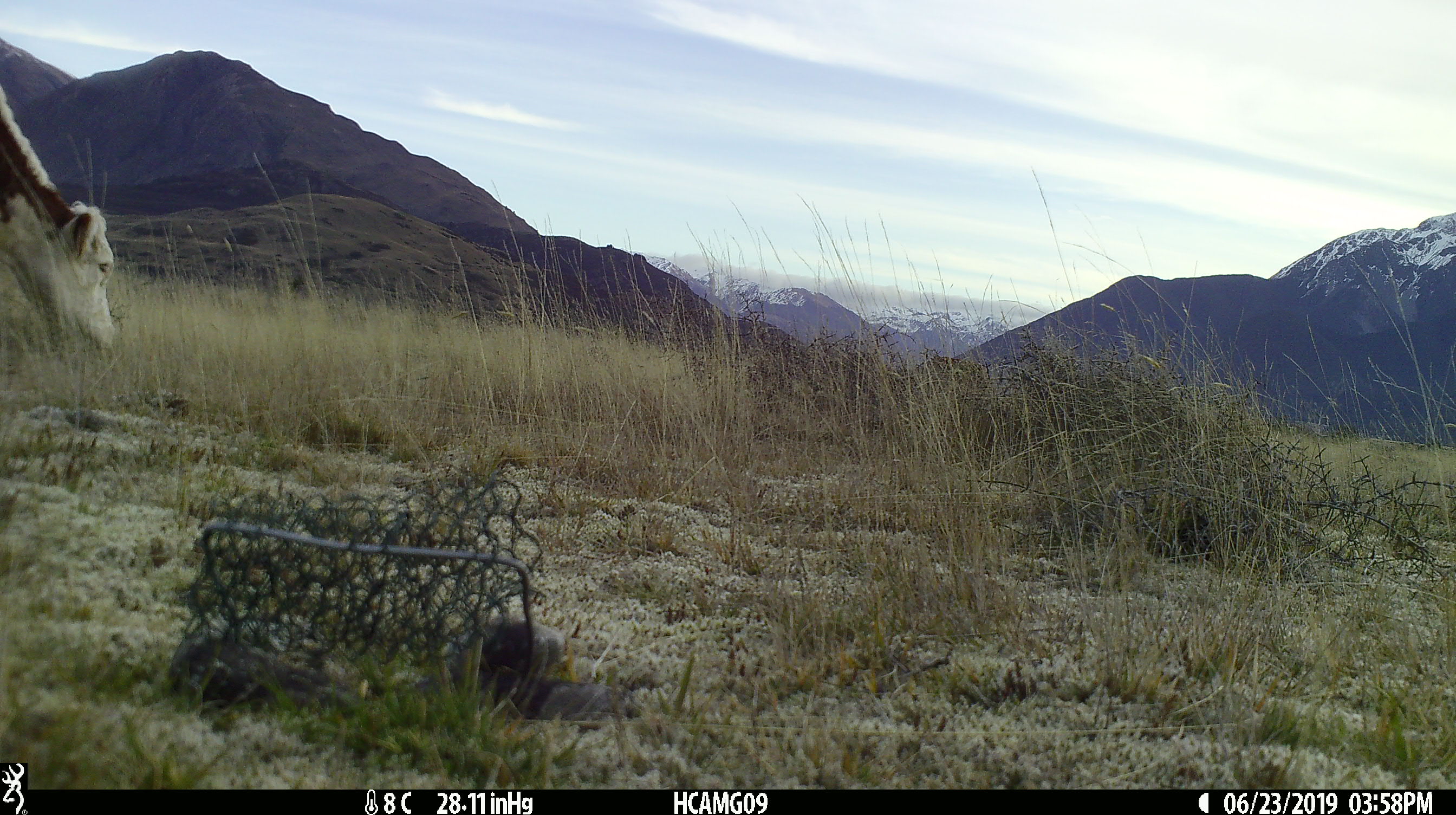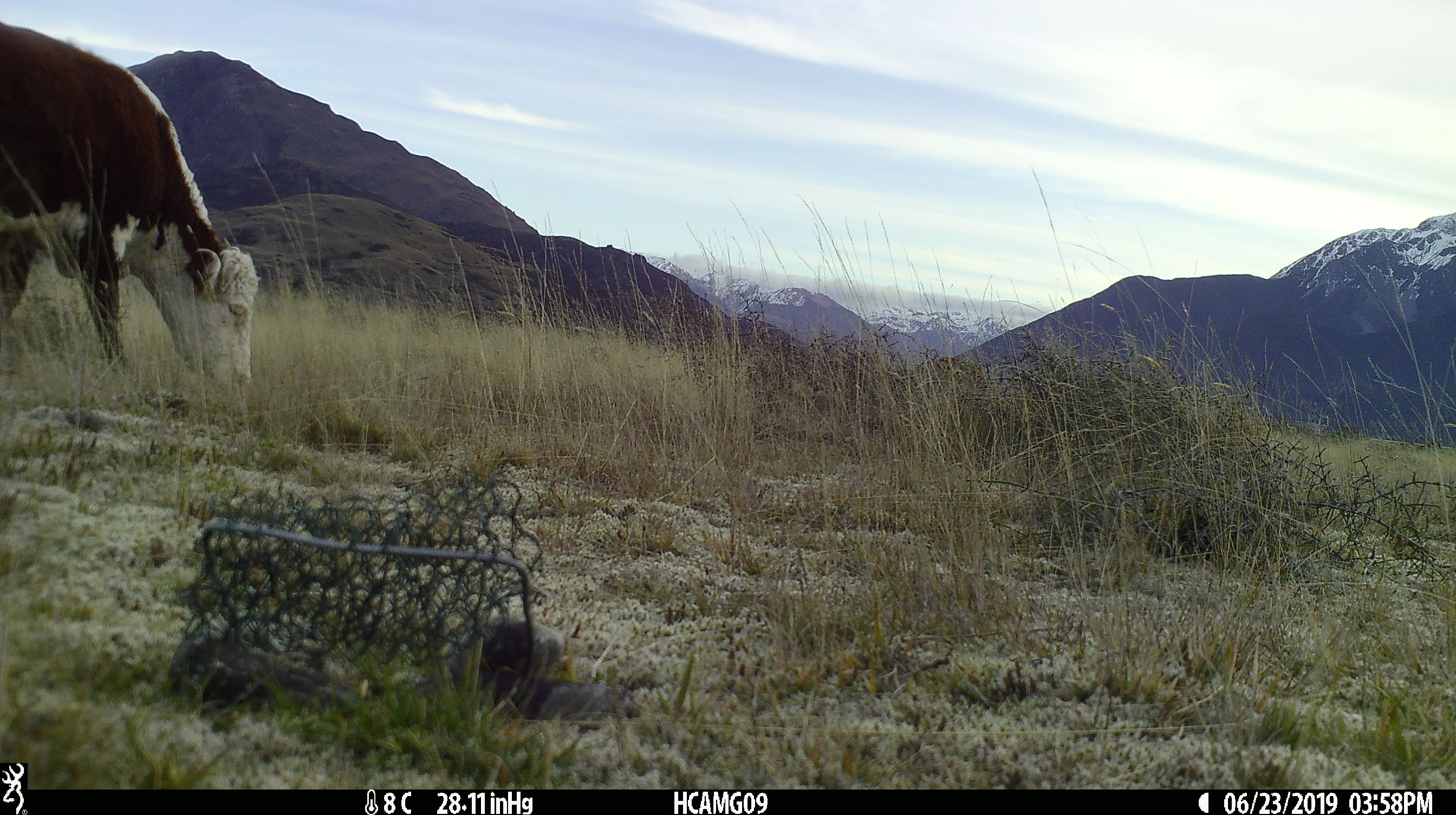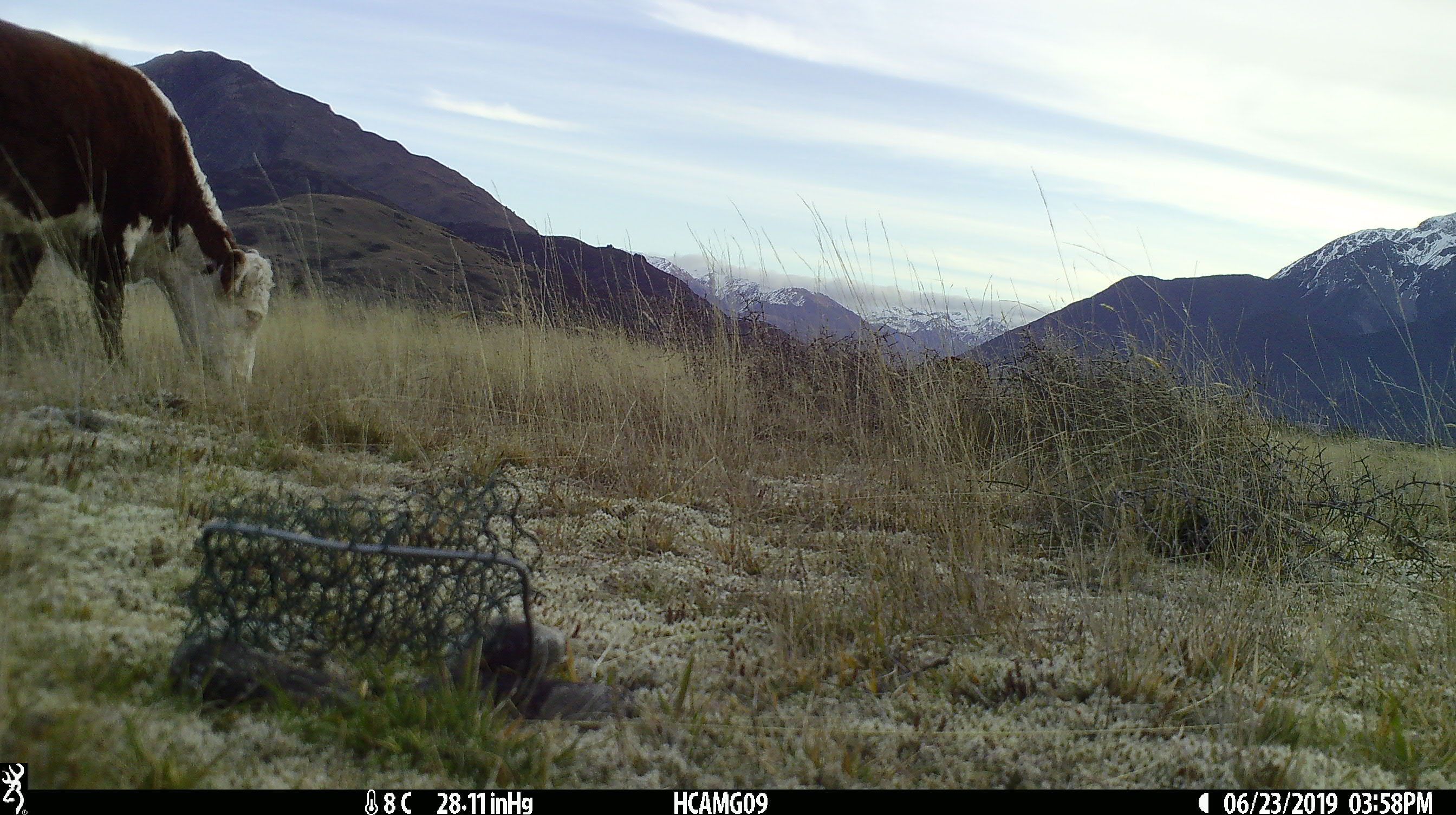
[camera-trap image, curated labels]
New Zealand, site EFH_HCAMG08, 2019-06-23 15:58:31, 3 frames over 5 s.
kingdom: Animalia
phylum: Chordata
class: Mammalia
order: Artiodactyla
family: Bovidae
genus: Bos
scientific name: Bos taurus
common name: domestic cow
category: cow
Cow (domestic cow) (Bos taurus).